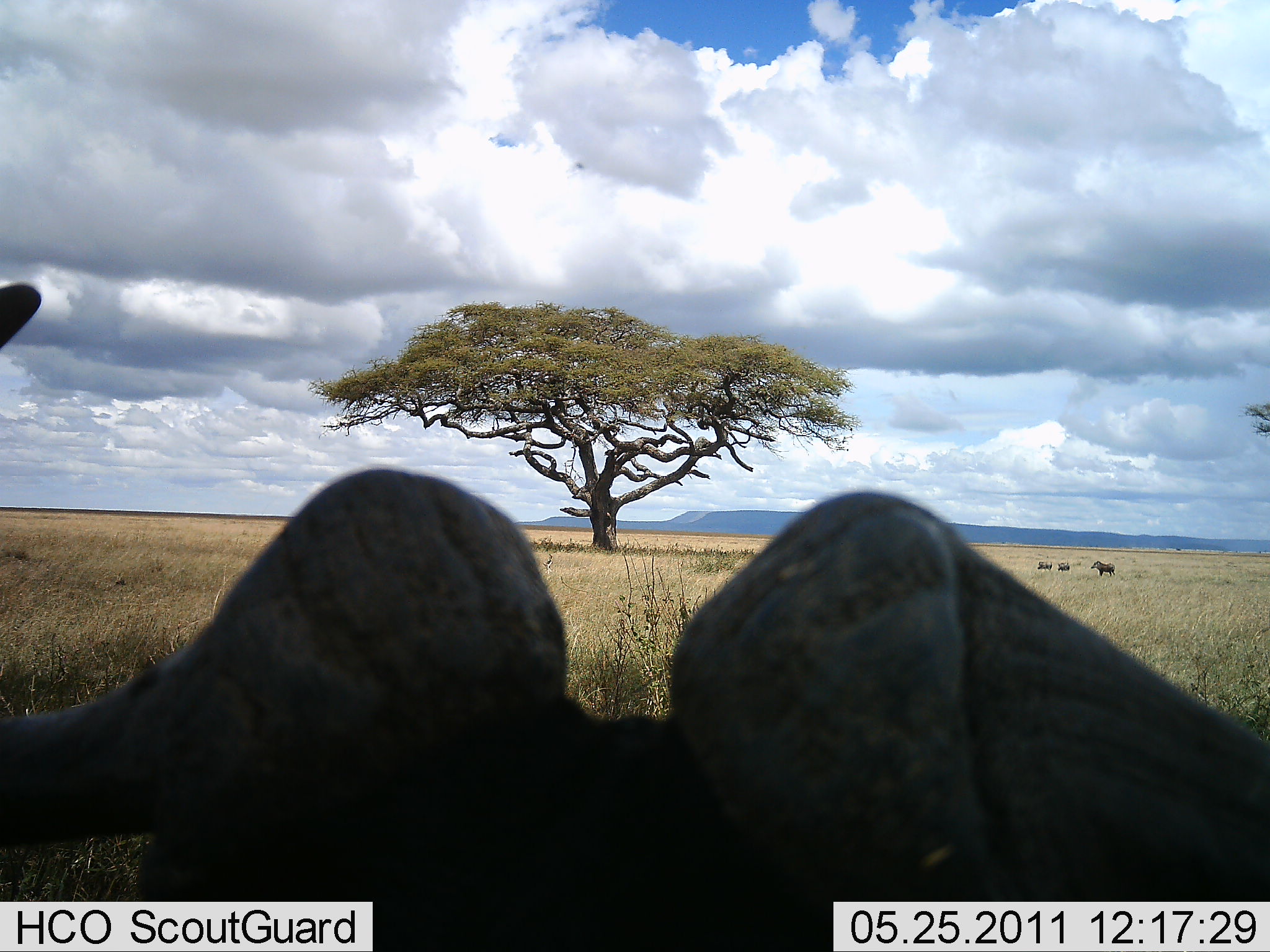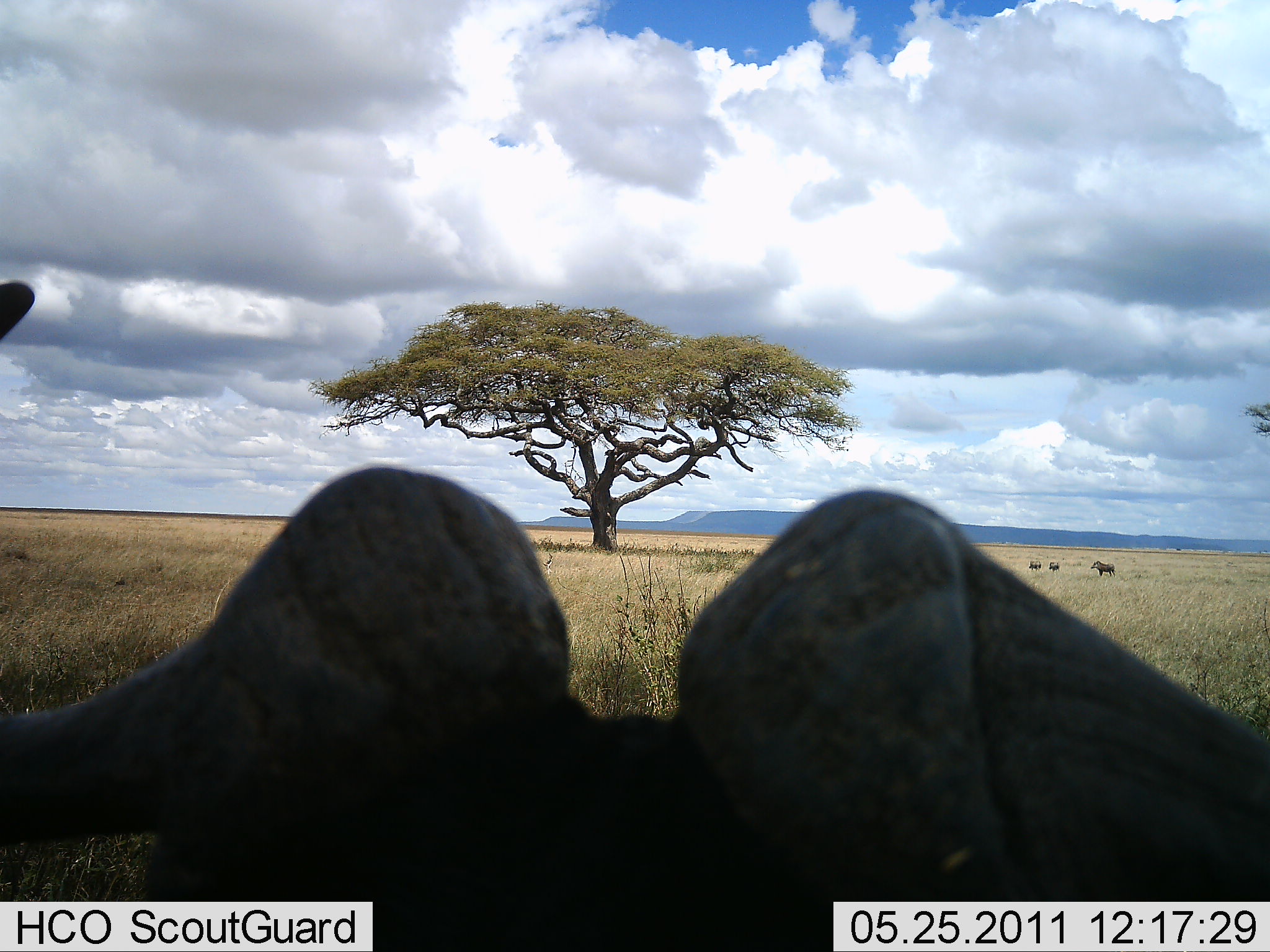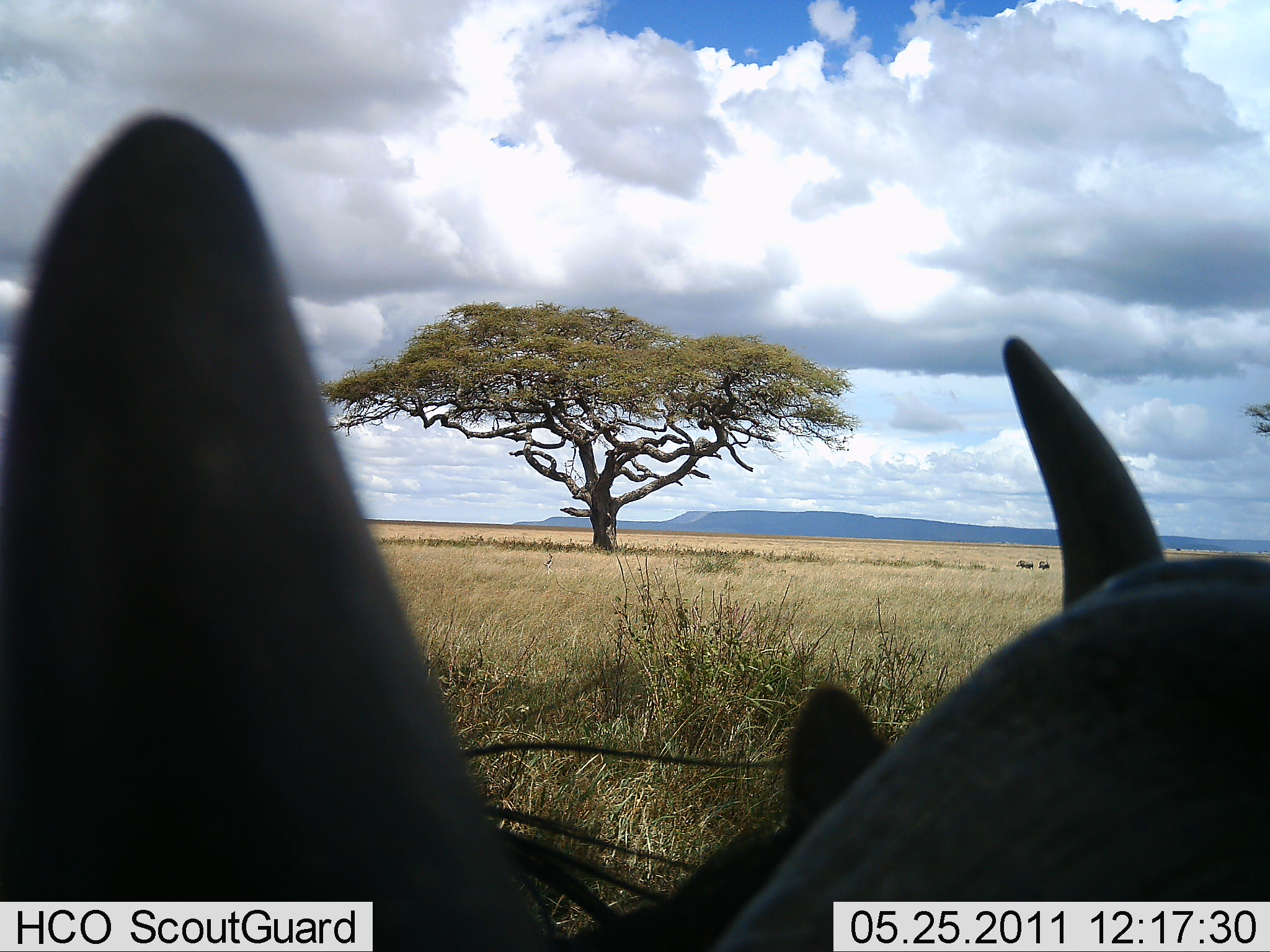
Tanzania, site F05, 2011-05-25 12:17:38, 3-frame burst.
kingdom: Animalia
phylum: Chordata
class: Mammalia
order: Artiodactyla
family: Bovidae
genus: Connochaetes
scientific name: Connochaetes taurinus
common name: blue wildebeest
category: wildebeest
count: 1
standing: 33%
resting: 42%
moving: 25%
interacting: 8%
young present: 0%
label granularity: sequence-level